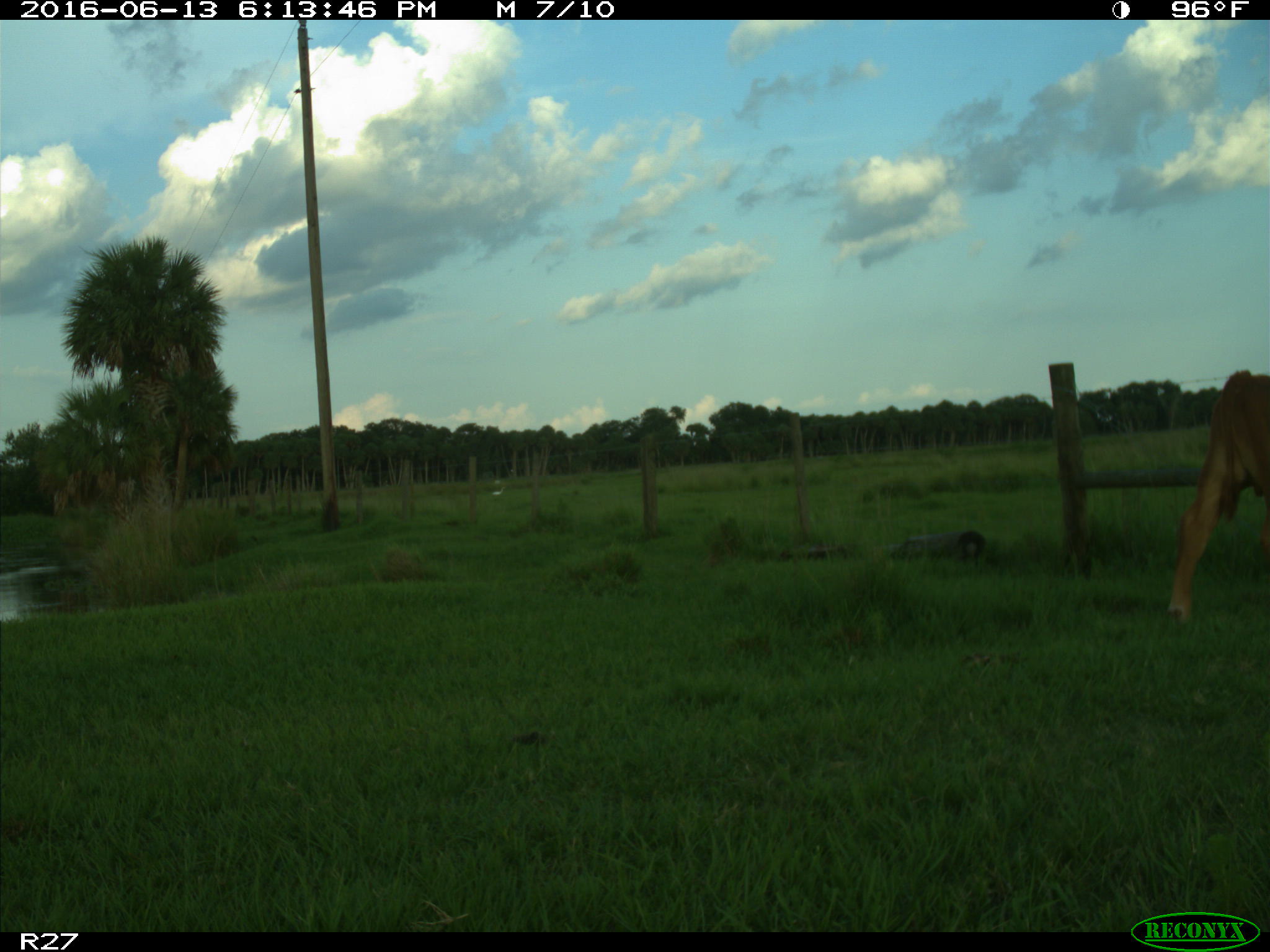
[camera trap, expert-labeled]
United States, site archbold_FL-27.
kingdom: Animalia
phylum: Chordata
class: Mammalia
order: Artiodactyla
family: Bovidae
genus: Bos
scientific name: Bos taurus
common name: domestic cow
Bos taurus (domestic cow).